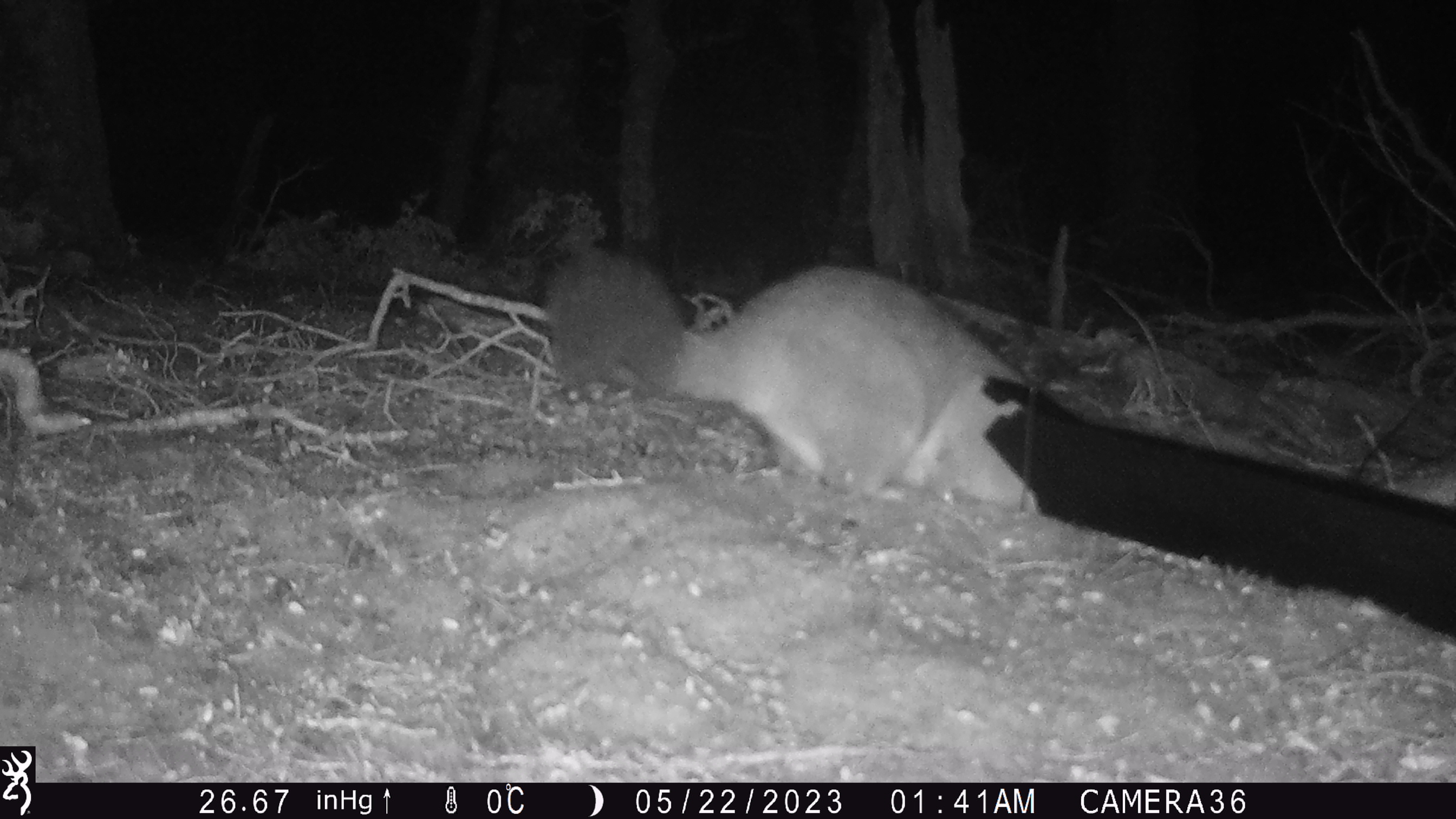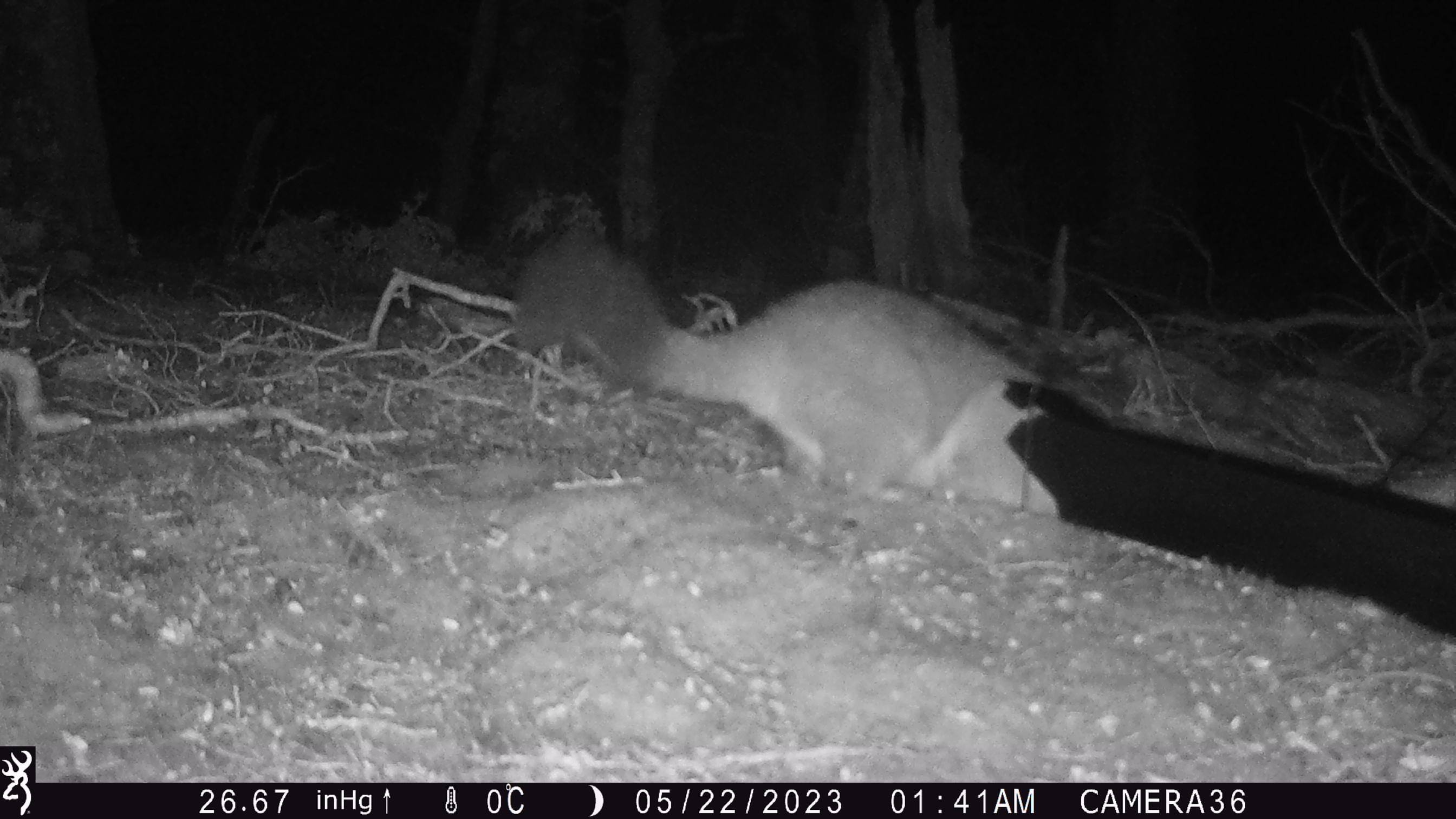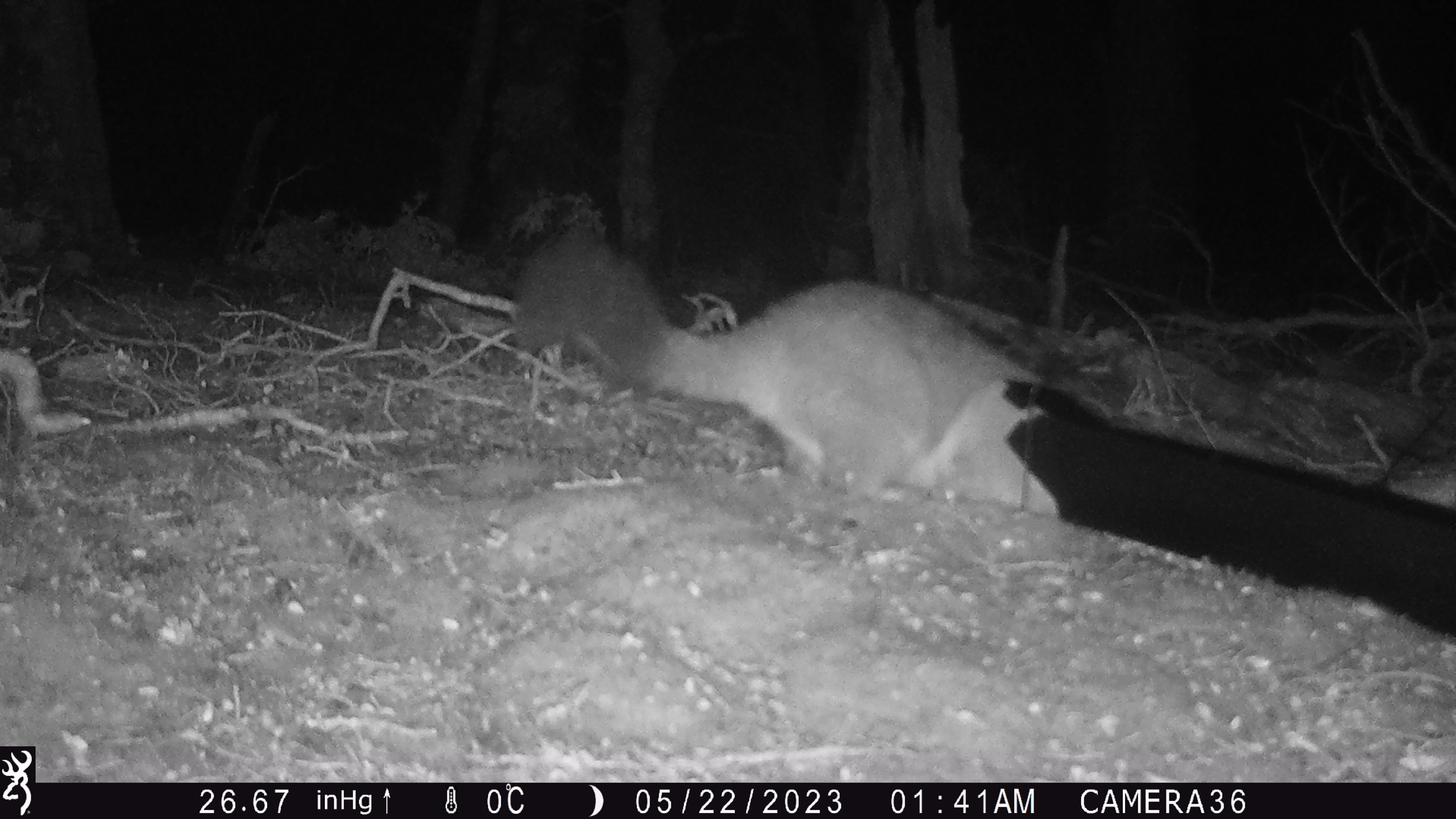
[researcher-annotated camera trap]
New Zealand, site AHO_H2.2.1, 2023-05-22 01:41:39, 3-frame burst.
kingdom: Animalia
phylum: Chordata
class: Mammalia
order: Carnivora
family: Mustelidae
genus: Mustela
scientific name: Mustela erminea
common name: stoat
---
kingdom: Animalia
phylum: Chordata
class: Mammalia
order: Diprotodontia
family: Phalangeridae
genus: Trichosurus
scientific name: Trichosurus vulpecula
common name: common brushtail possum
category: possum